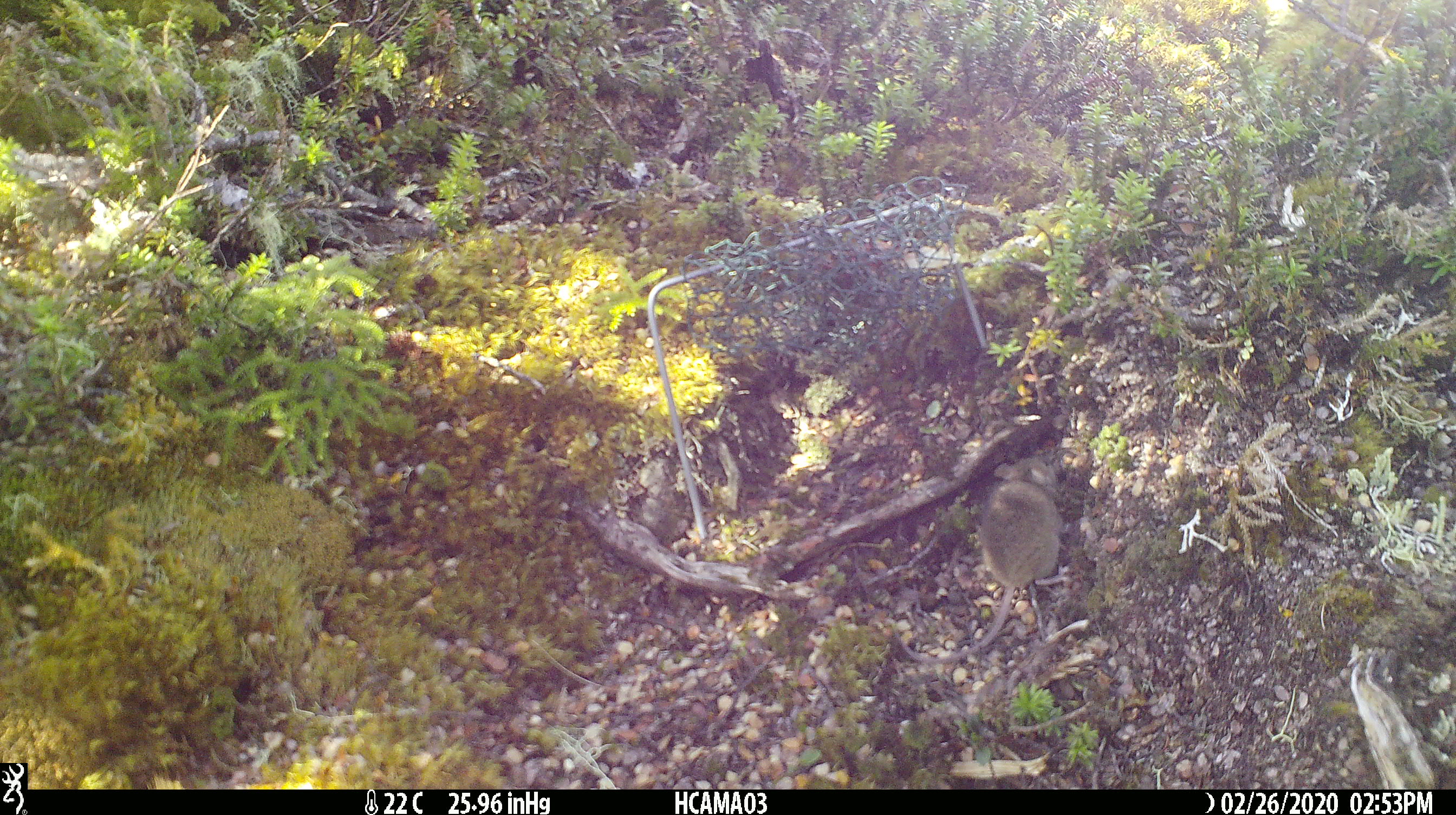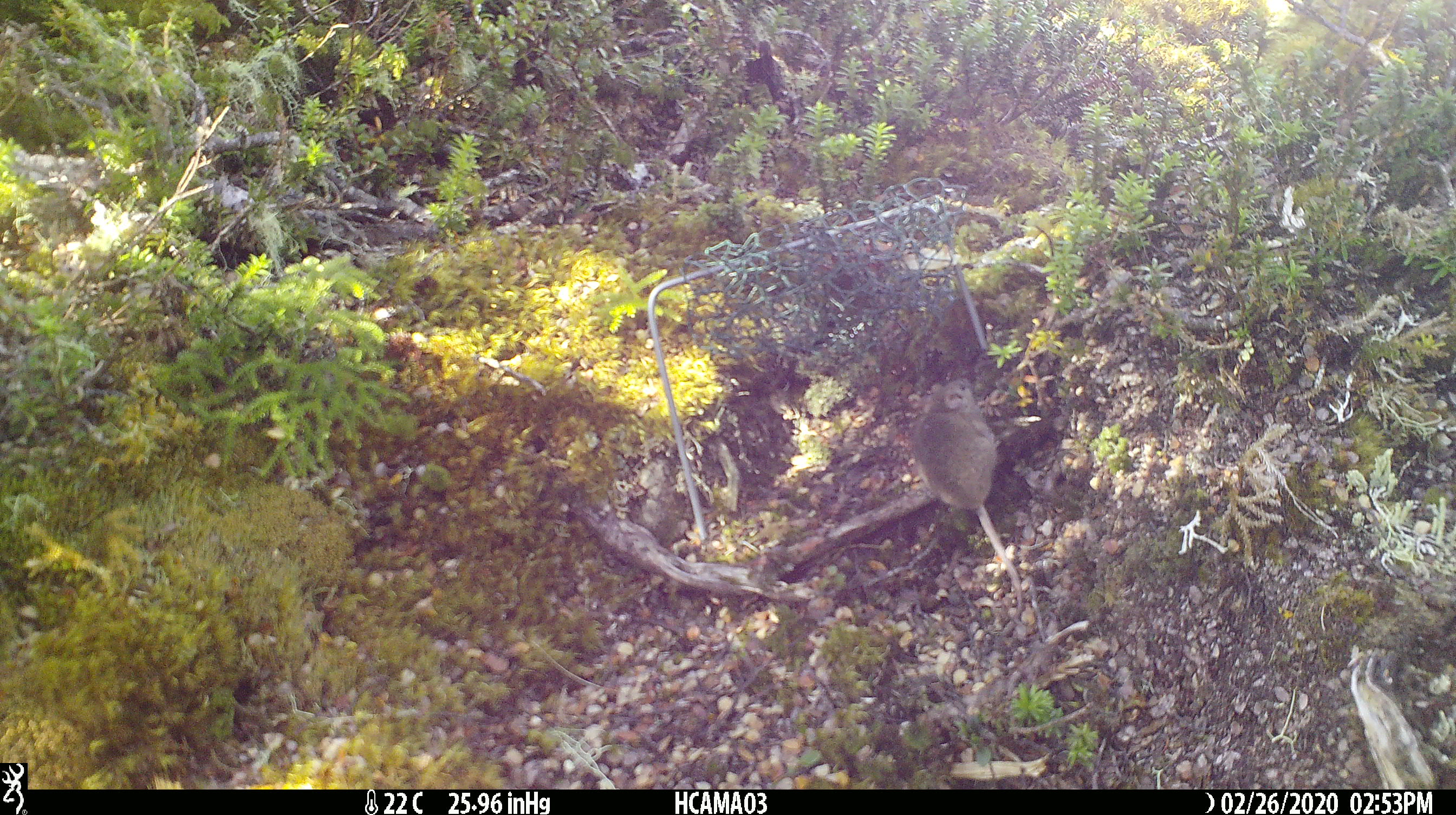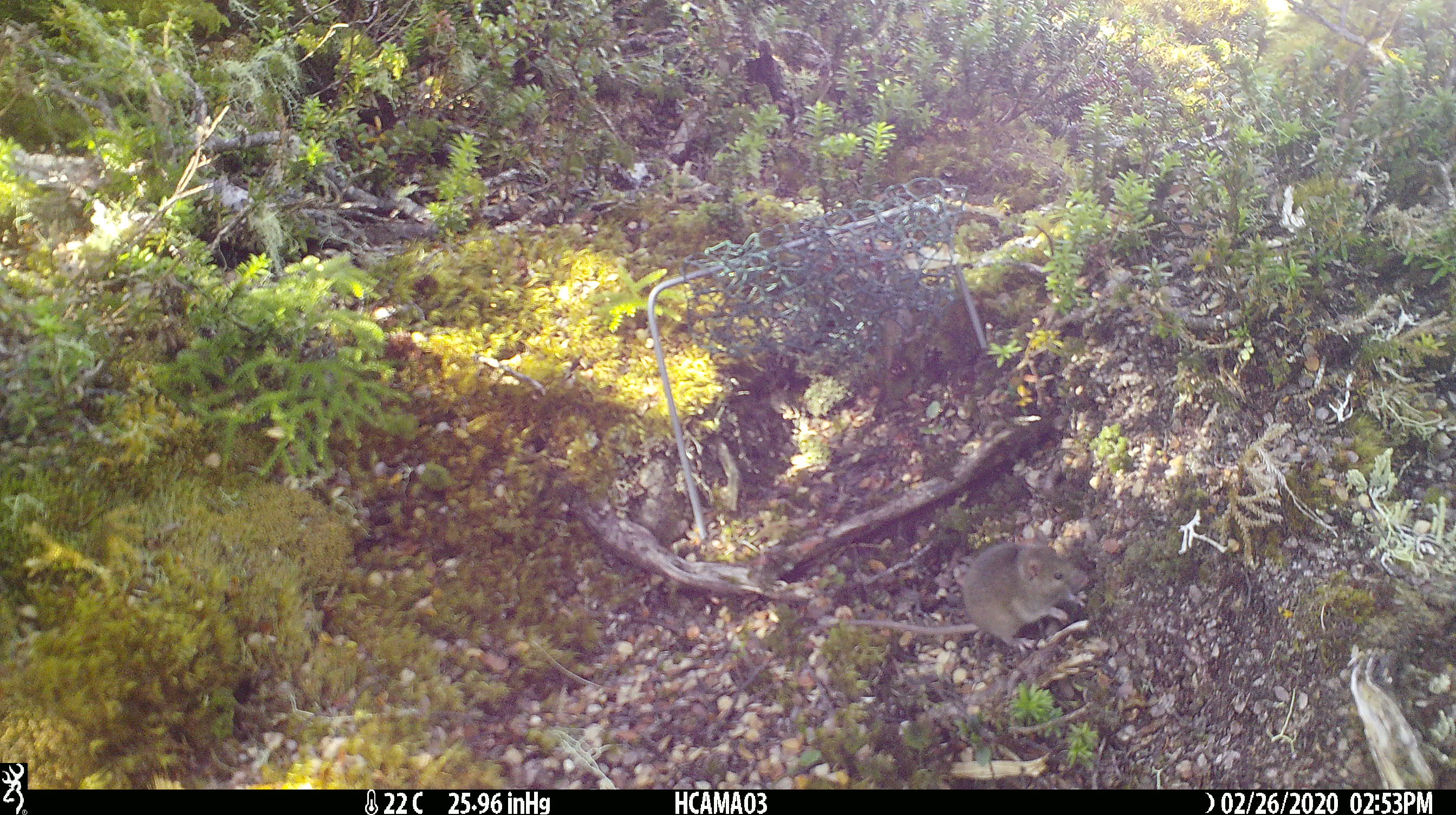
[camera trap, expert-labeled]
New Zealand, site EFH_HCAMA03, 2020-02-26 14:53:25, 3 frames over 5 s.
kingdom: Animalia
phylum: Chordata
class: Mammalia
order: Rodentia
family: Muridae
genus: Mus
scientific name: Mus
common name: mouse